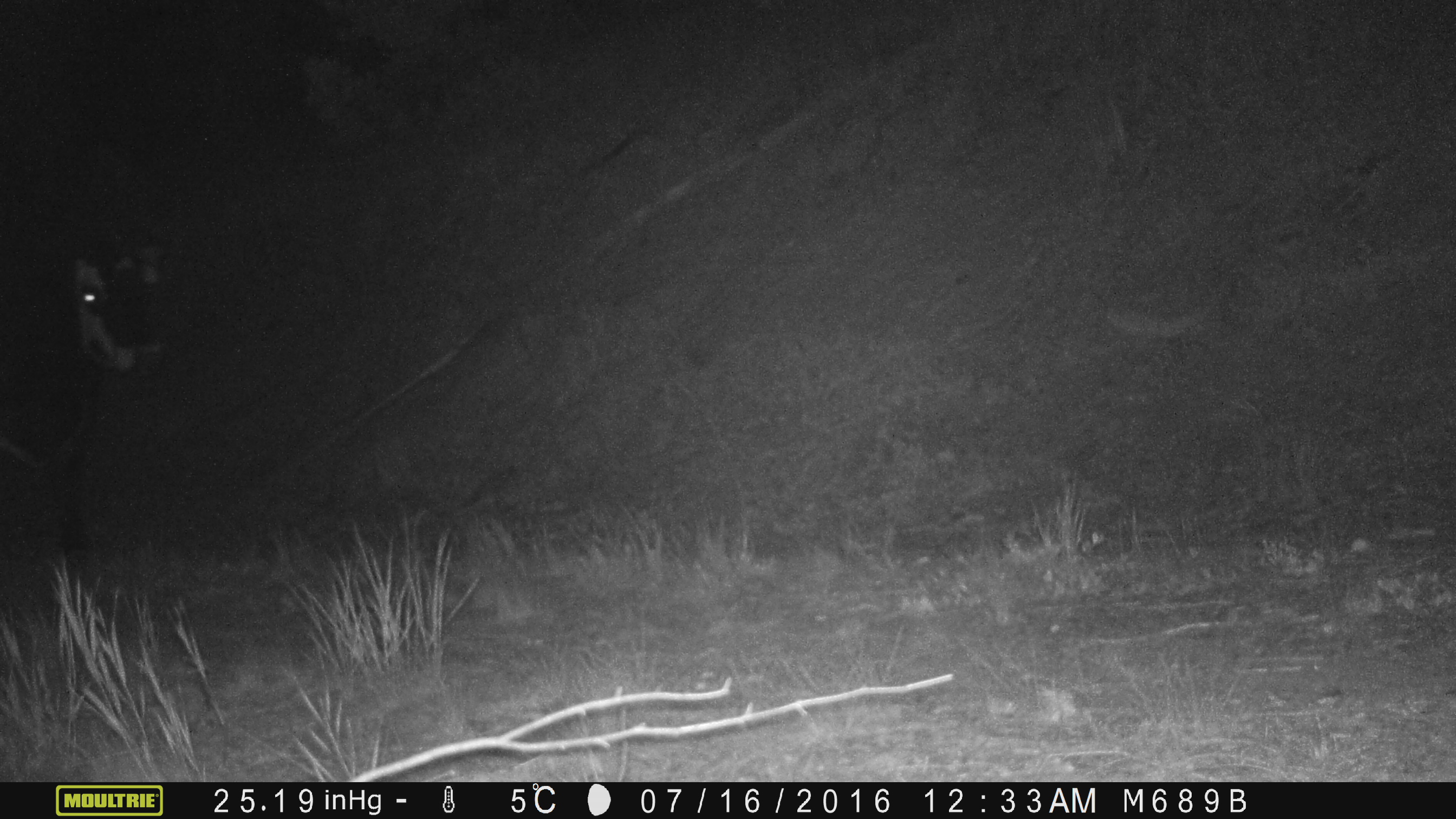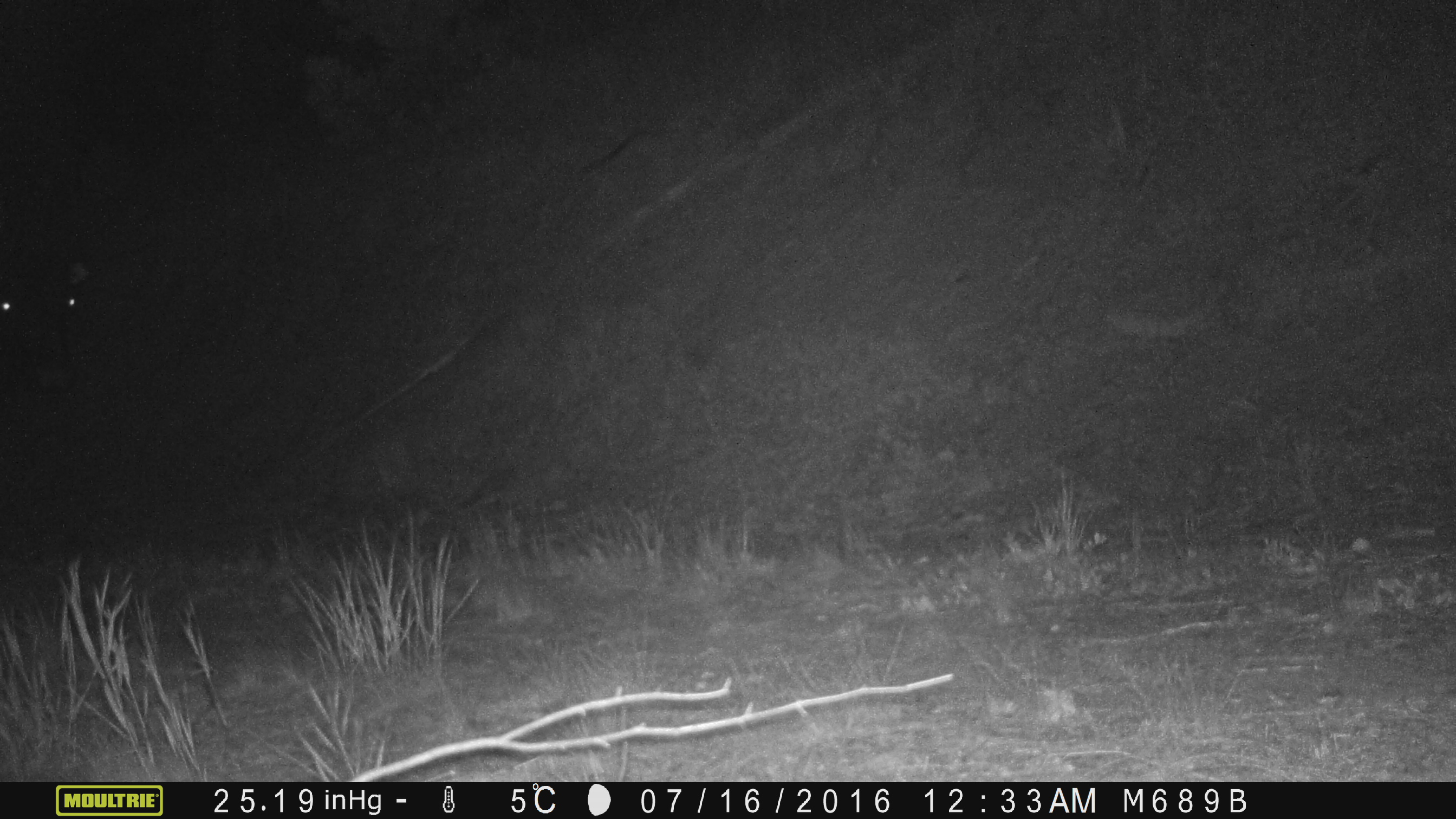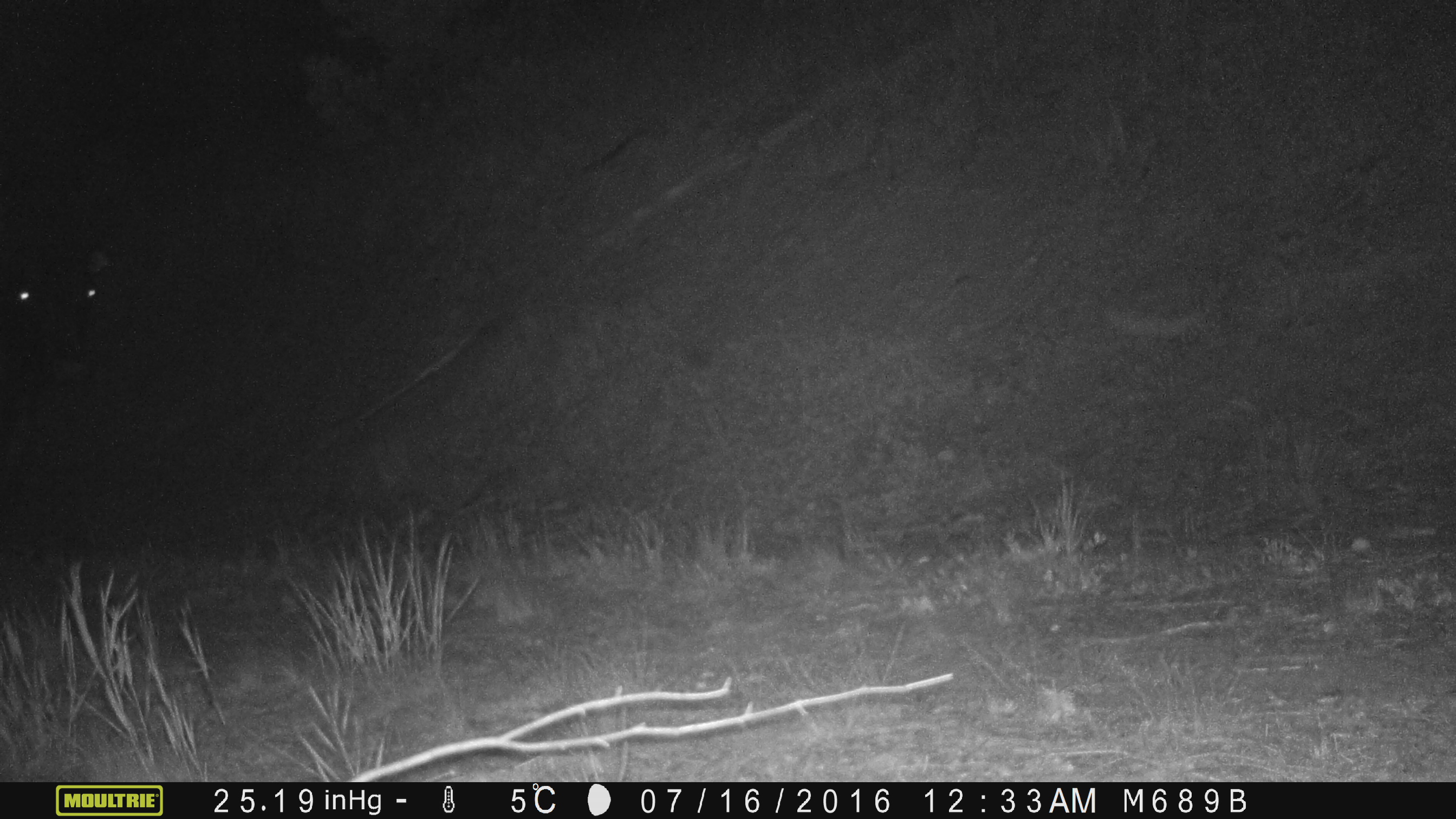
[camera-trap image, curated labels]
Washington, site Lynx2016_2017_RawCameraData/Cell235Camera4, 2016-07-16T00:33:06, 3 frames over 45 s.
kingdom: Animalia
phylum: Chordata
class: Mammalia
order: Artiodactyla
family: Bovidae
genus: Bos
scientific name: Bos taurus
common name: domestic cattle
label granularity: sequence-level